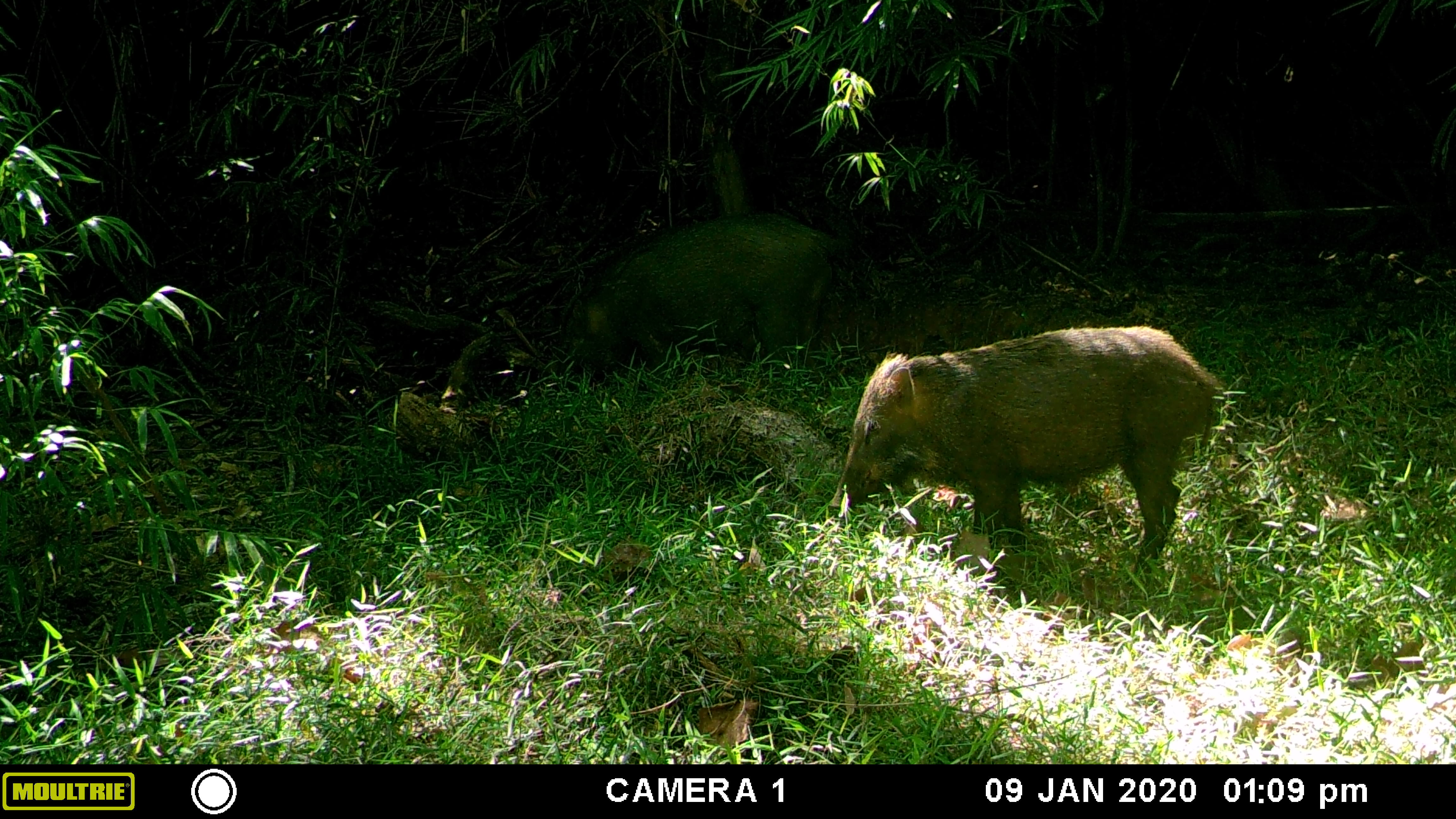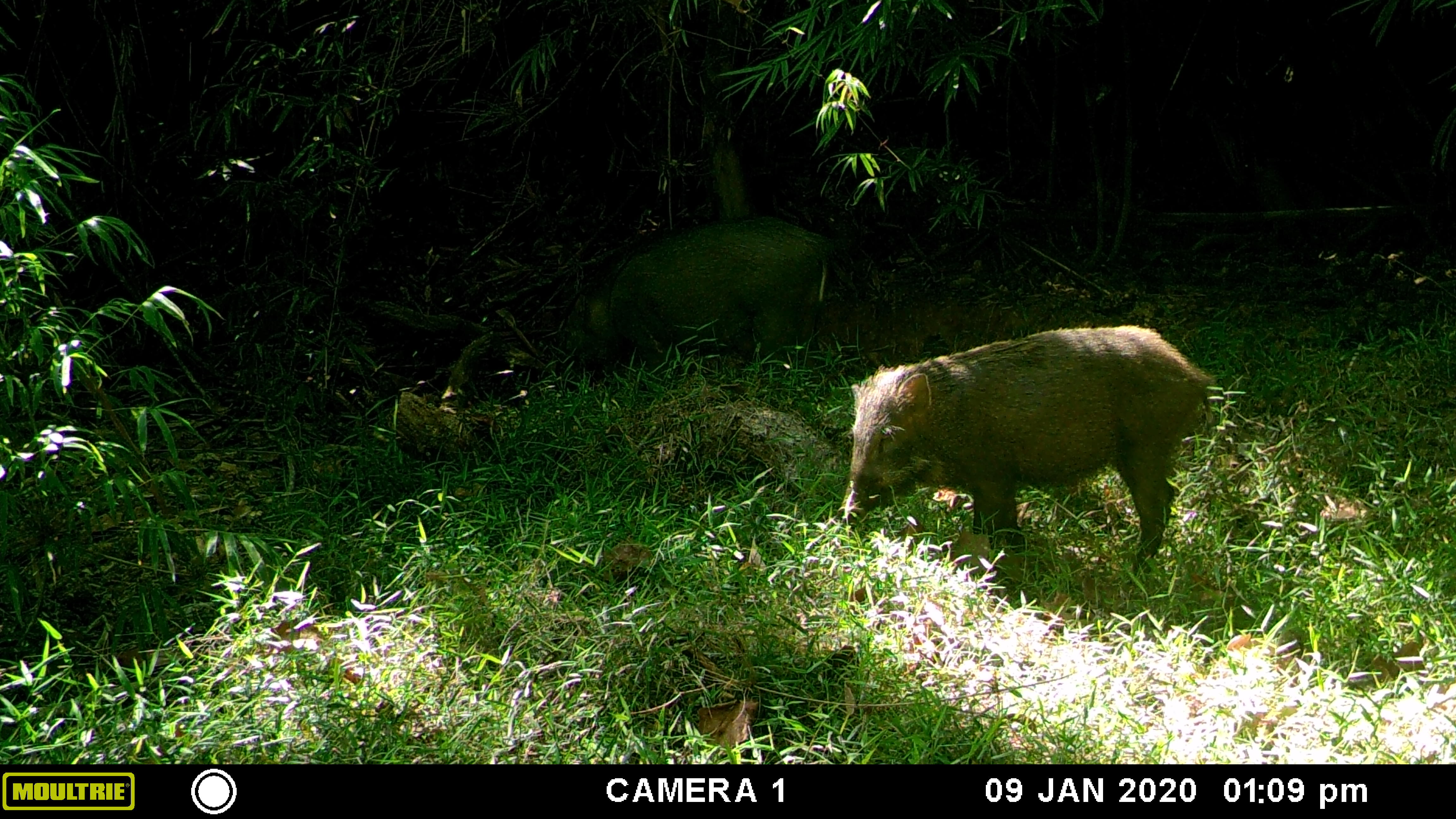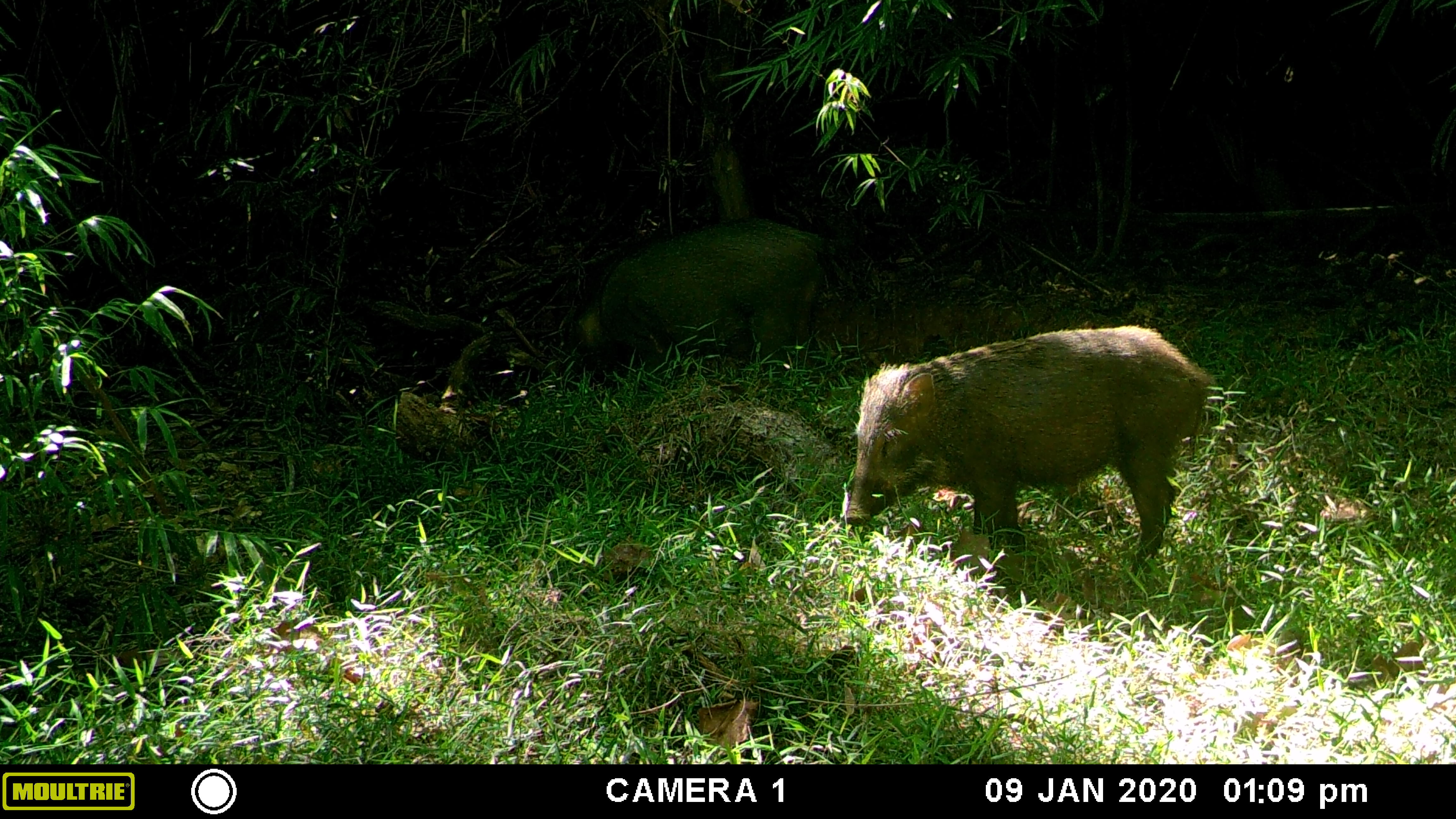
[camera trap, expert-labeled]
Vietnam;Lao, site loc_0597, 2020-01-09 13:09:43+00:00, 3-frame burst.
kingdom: Animalia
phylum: Chordata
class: Mammalia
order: Artiodactyla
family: Suidae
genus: Sus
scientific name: Sus scrofa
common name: eurasian wild pig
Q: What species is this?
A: Eurasian wild pig (Sus scrofa).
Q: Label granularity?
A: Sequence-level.